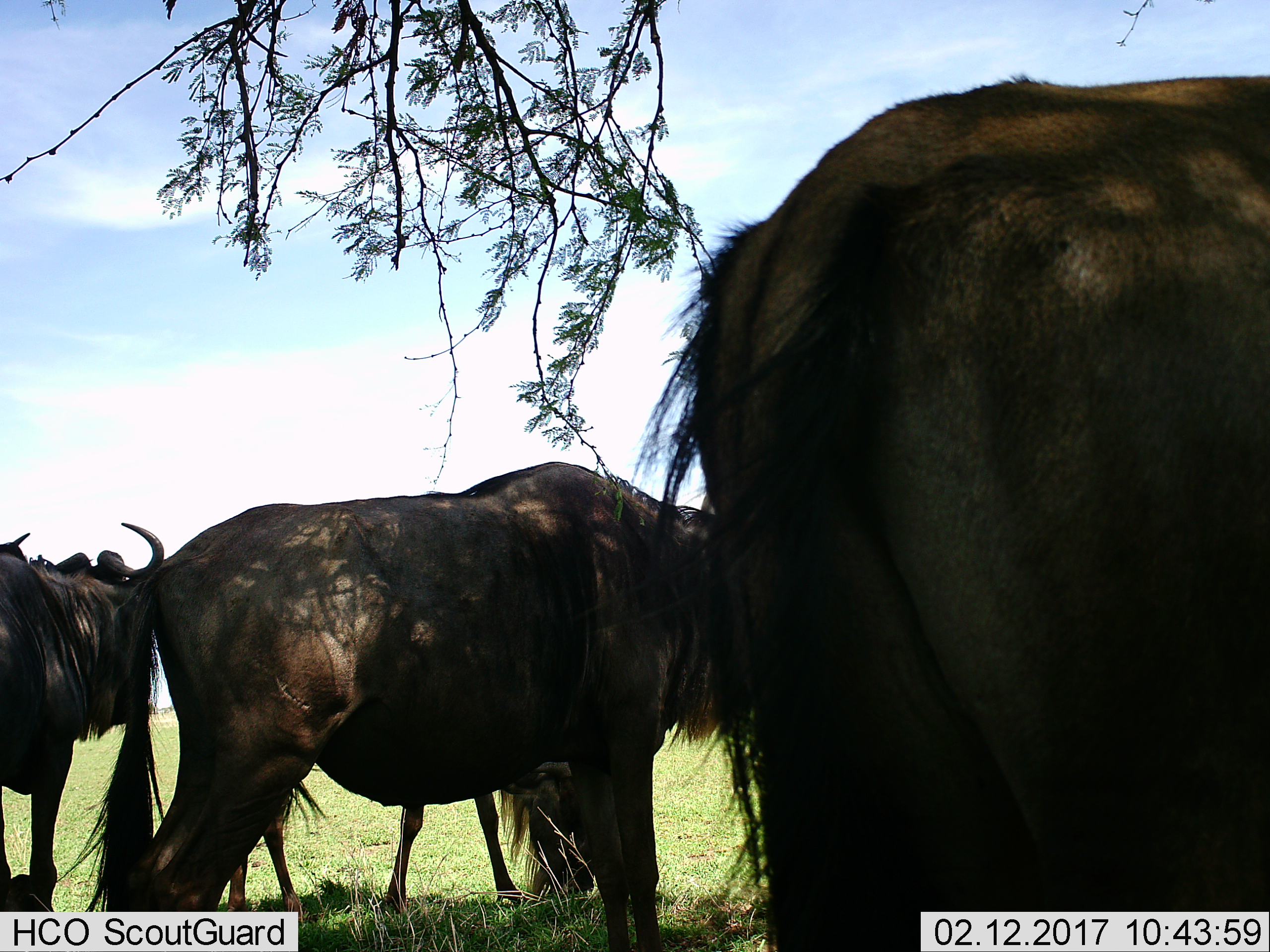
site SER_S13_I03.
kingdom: Animalia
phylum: Chordata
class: Mammalia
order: Artiodactyla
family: Bovidae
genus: Connochaetes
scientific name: Connochaetes taurinus taurinus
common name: blue wildebeest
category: wildebeestblue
Wildebeestblue (blue wildebeest) (Connochaetes taurinus taurinus), count 4. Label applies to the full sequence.